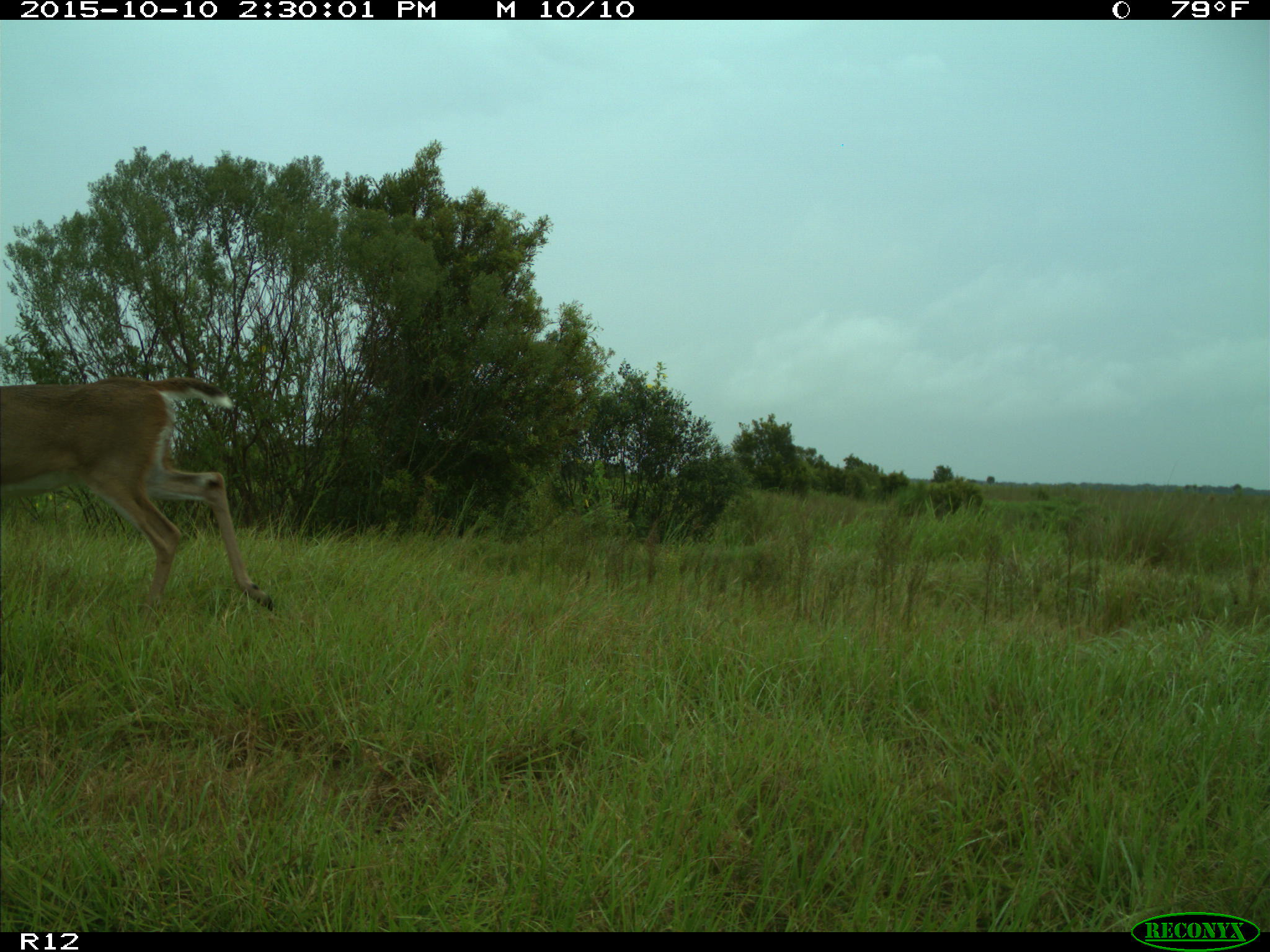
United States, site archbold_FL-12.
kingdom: Animalia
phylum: Chordata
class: Mammalia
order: Artiodactyla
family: Cervidae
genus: Odocoileus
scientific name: Odocoileus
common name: deer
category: unidentified deer